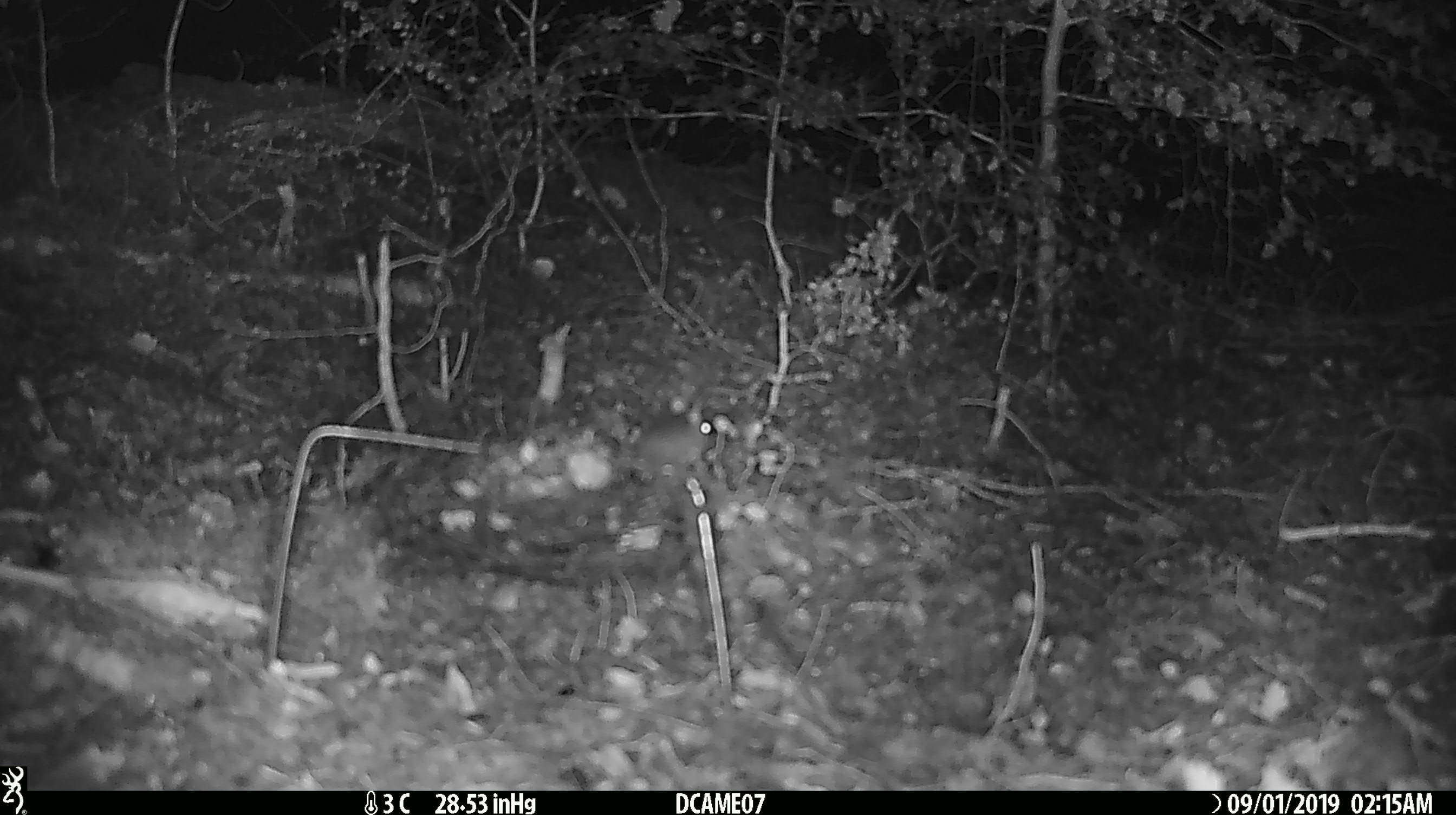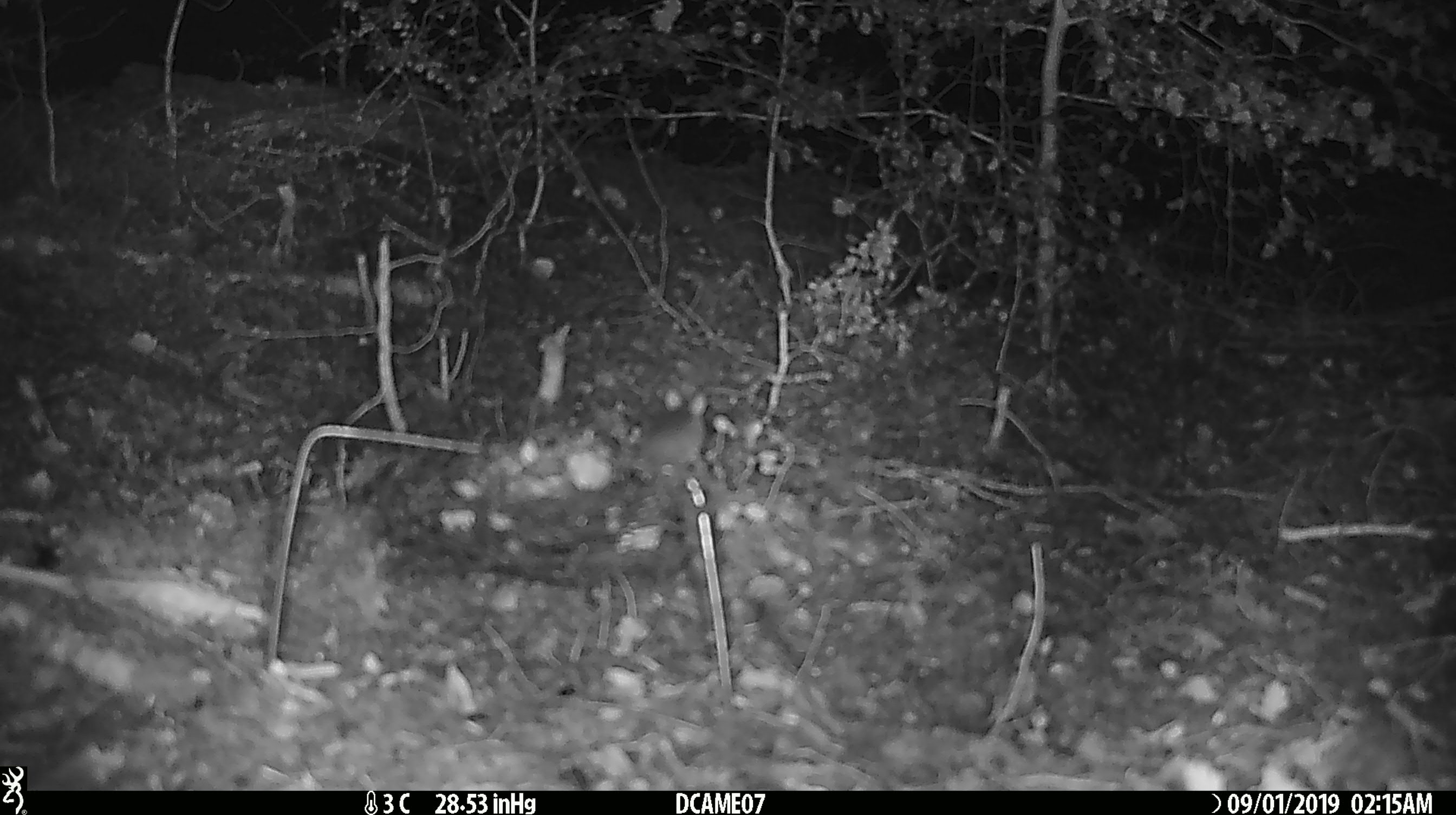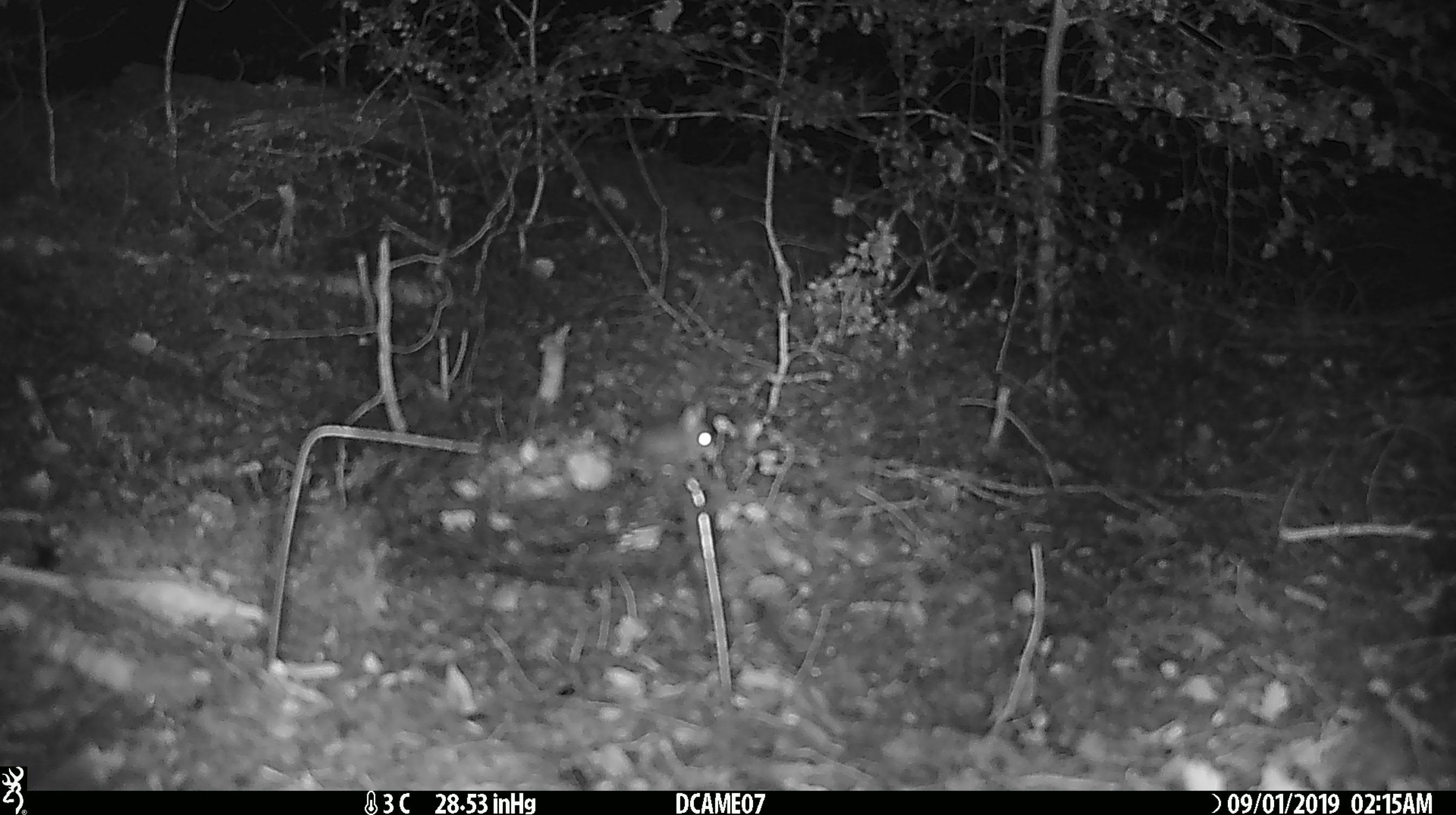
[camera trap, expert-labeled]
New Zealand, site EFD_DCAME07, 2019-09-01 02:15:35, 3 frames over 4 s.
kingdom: Animalia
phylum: Chordata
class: Mammalia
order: Rodentia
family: Muridae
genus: Mus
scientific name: Mus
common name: mouse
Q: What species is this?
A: Mouse (Mus).